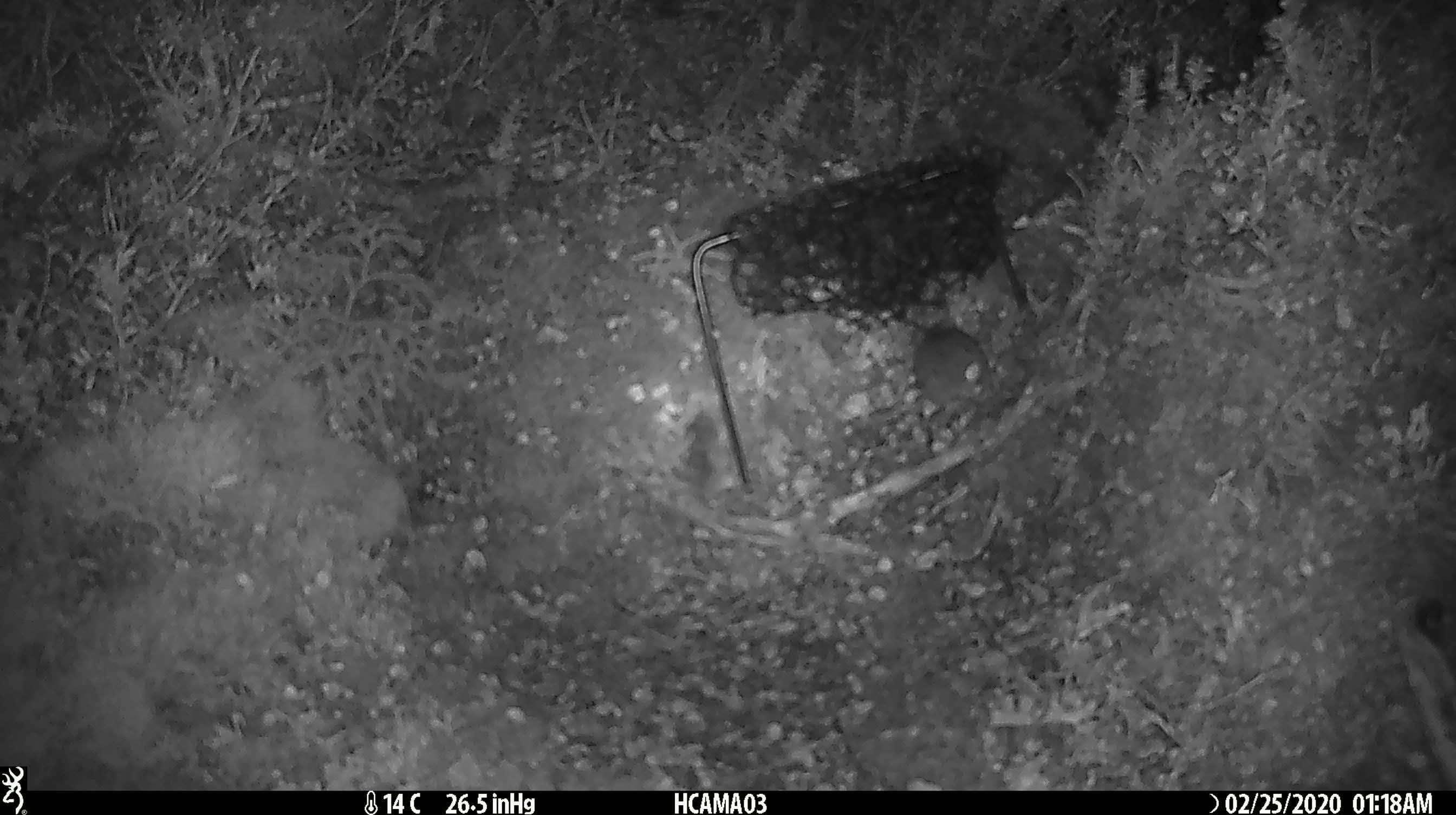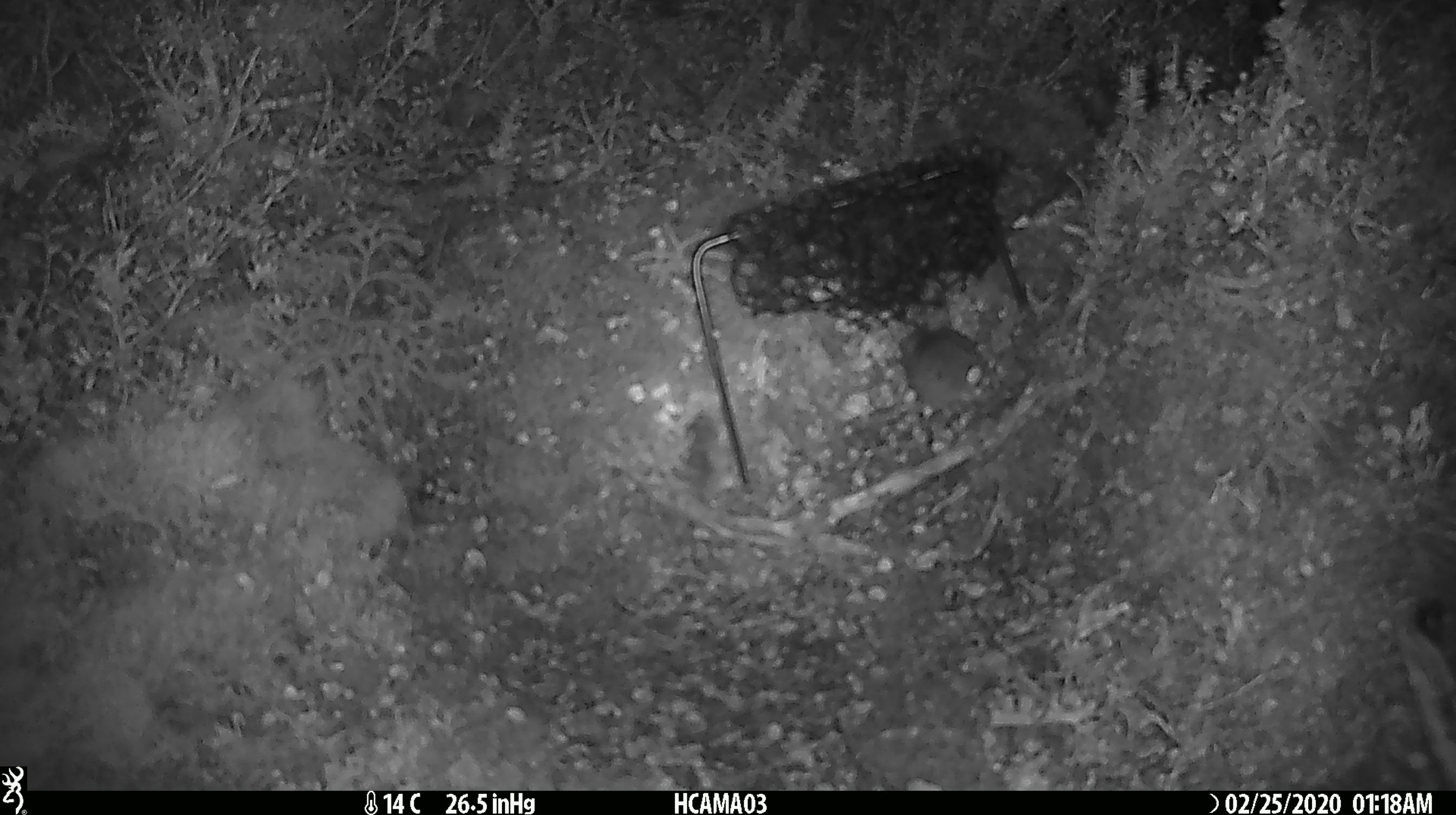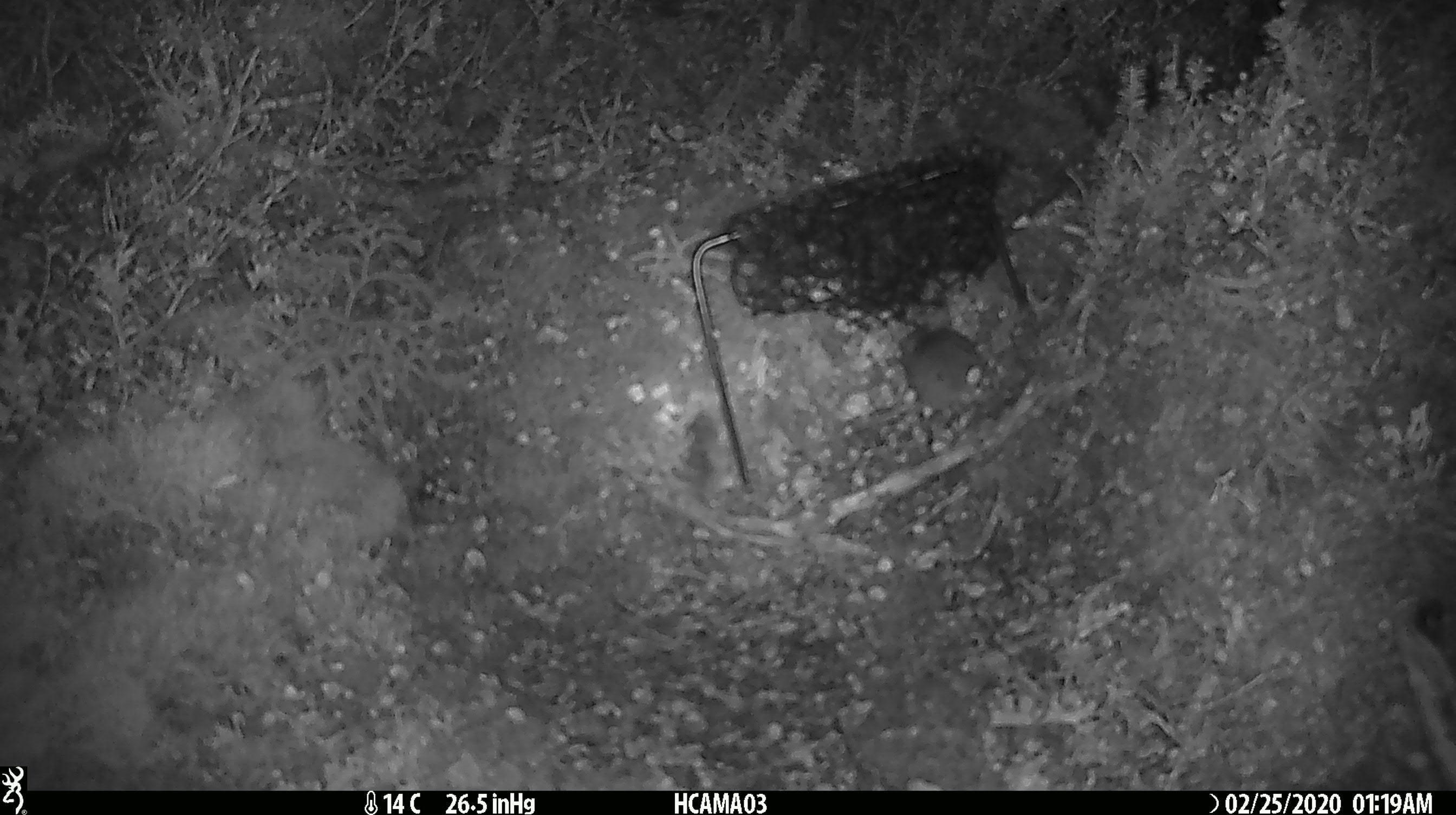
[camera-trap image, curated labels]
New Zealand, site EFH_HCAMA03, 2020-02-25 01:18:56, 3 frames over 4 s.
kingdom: Animalia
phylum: Chordata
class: Mammalia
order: Rodentia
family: Muridae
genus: Mus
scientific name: Mus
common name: mouse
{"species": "mouse (Mus)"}